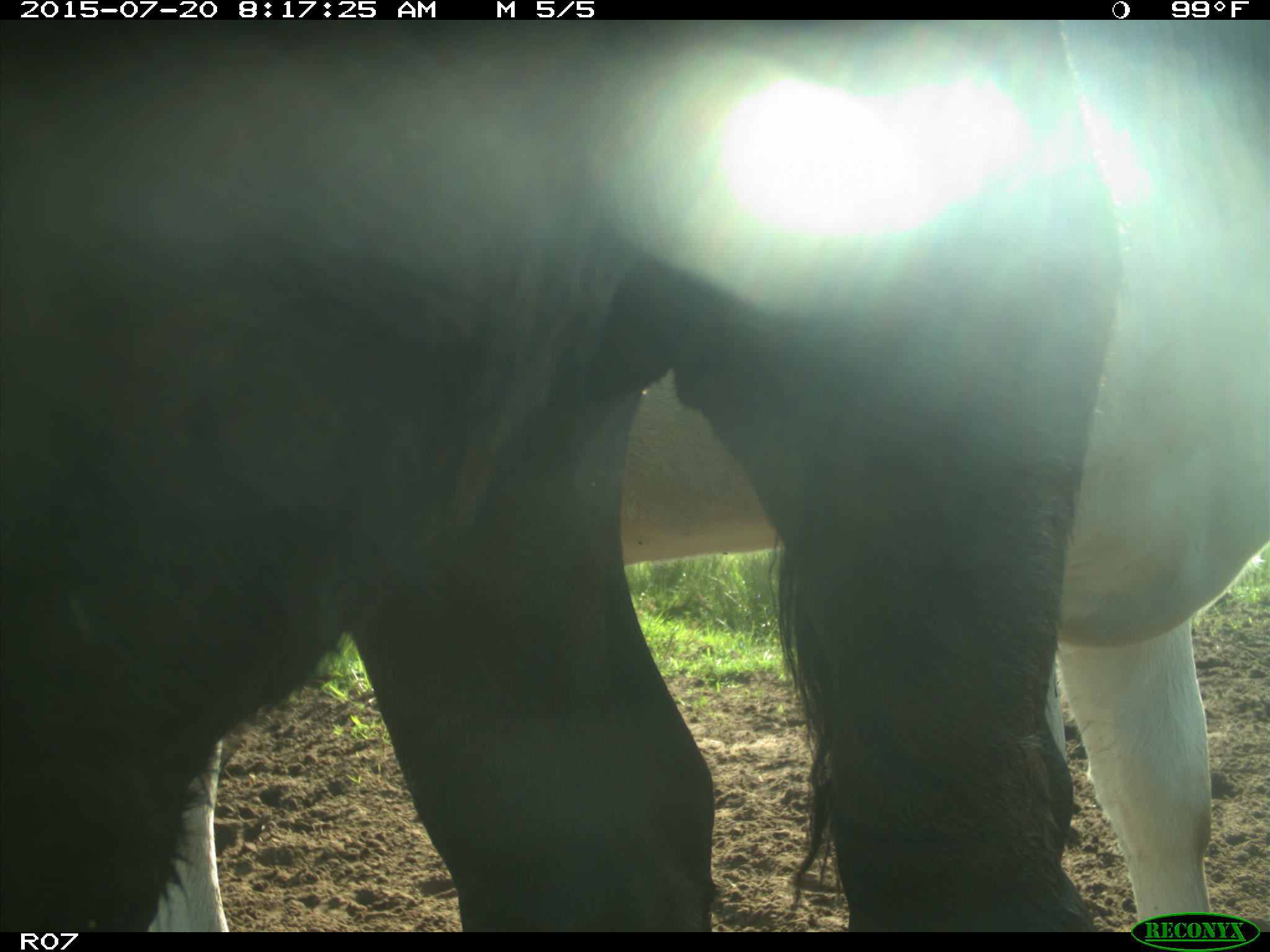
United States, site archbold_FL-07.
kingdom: Animalia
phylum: Chordata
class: Mammalia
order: Artiodactyla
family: Bovidae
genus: Bos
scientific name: Bos taurus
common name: domestic cow